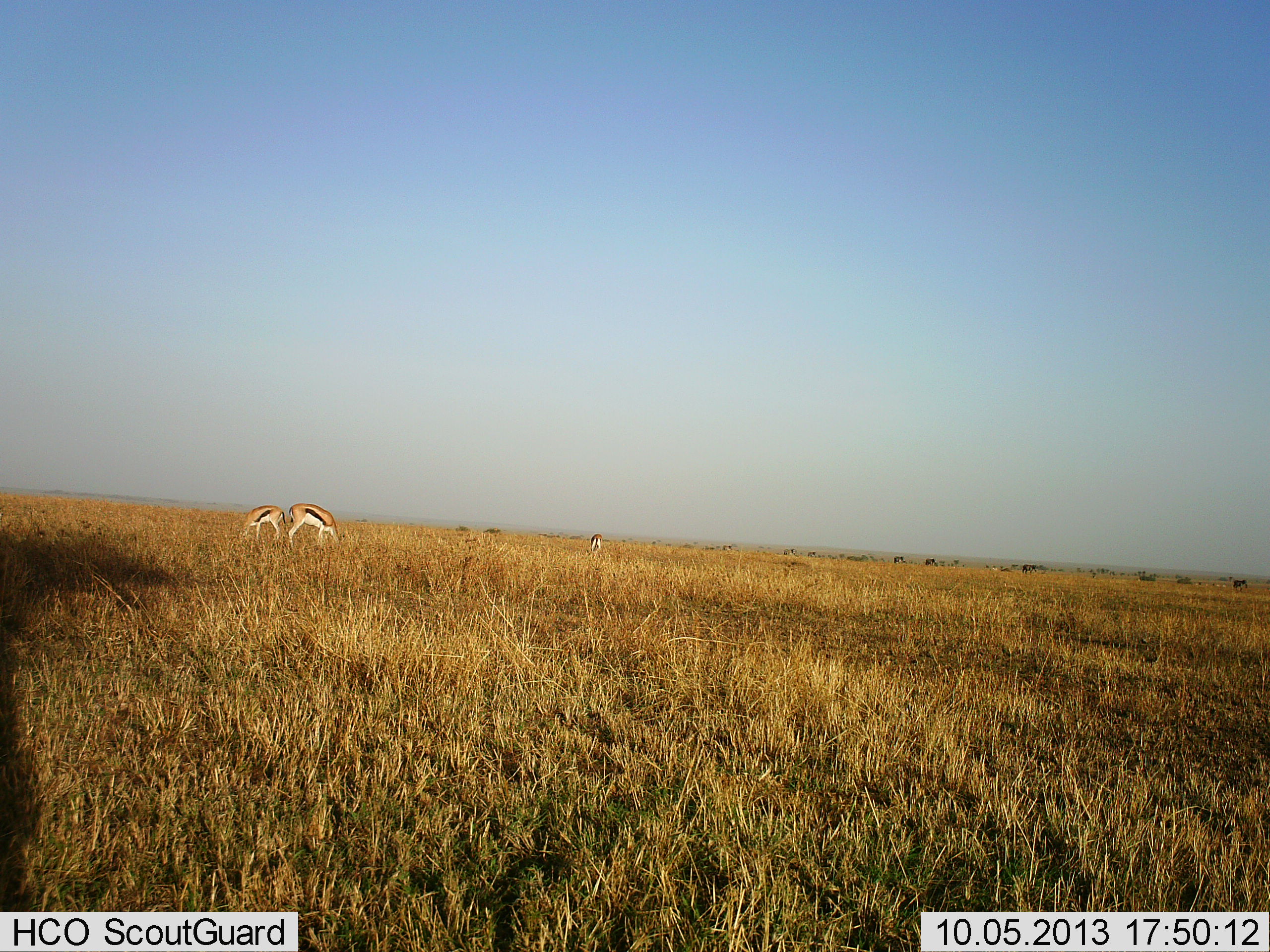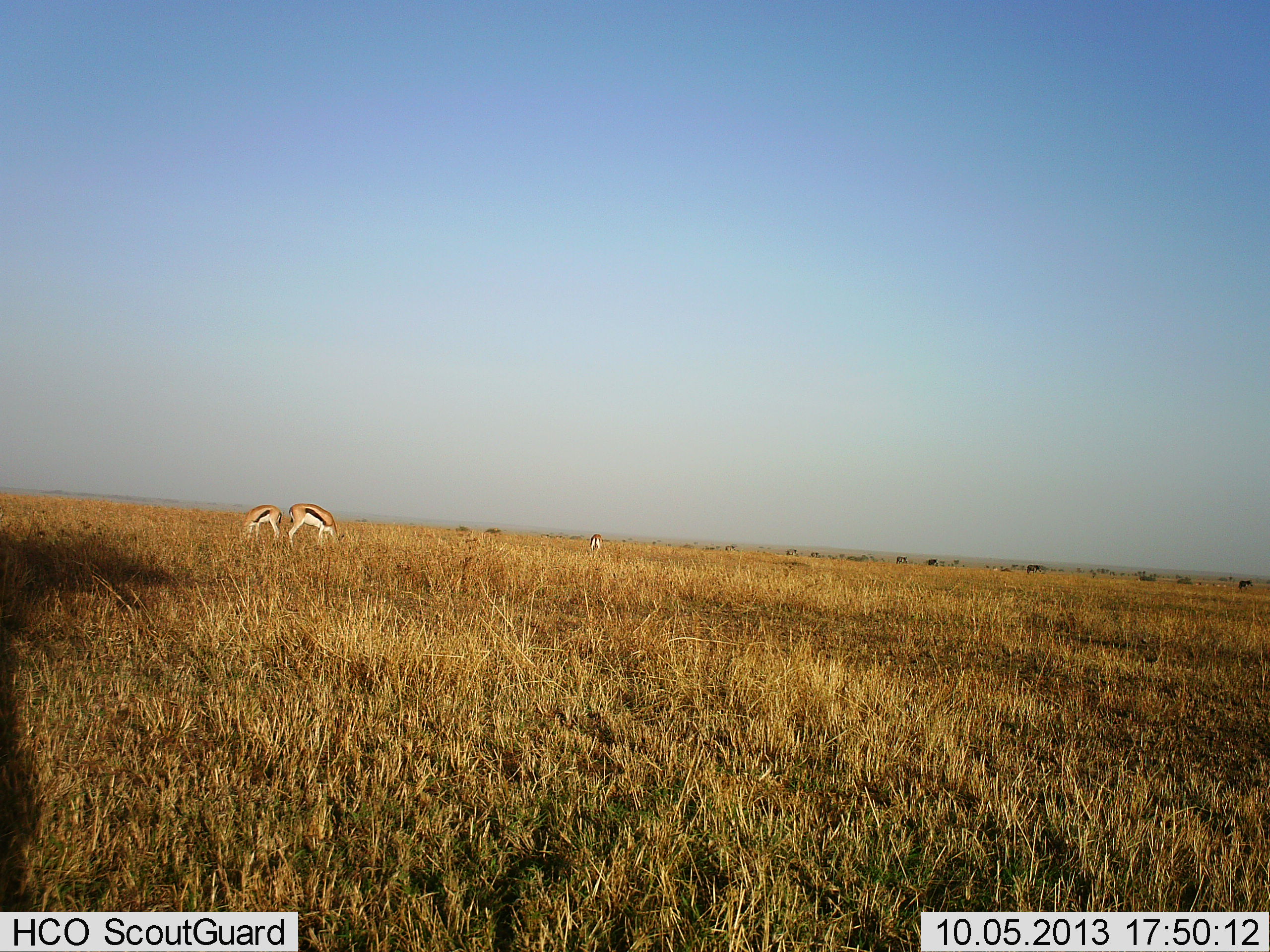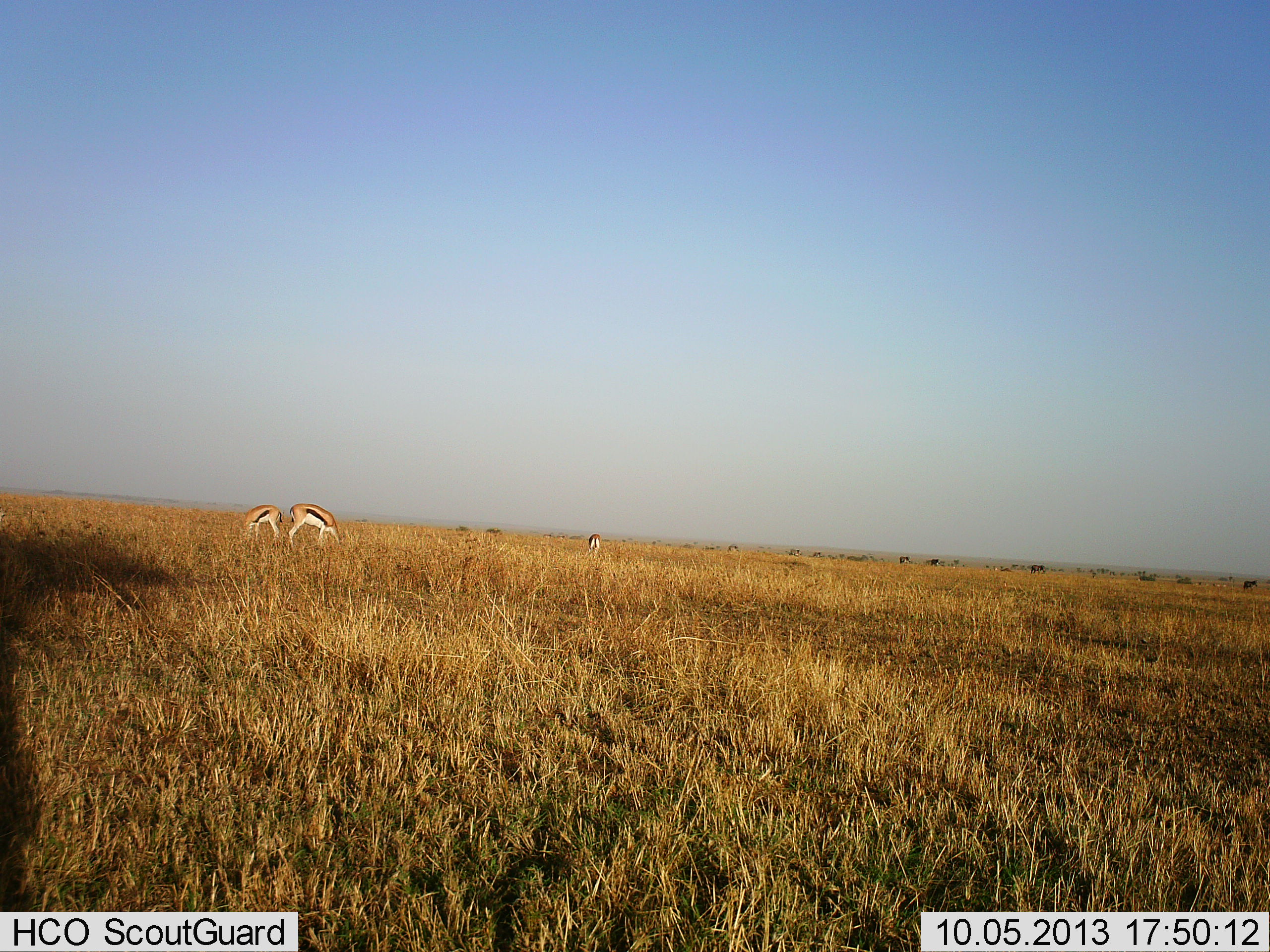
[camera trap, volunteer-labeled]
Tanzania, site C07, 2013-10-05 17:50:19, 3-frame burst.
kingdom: Animalia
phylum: Chordata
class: Mammalia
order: Artiodactyla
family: Bovidae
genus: Eudorcas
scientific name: Eudorcas thomsonii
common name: thomson's gazelle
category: gazellethomsons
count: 3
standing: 33%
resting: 8%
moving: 17%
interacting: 8%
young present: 0%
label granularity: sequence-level